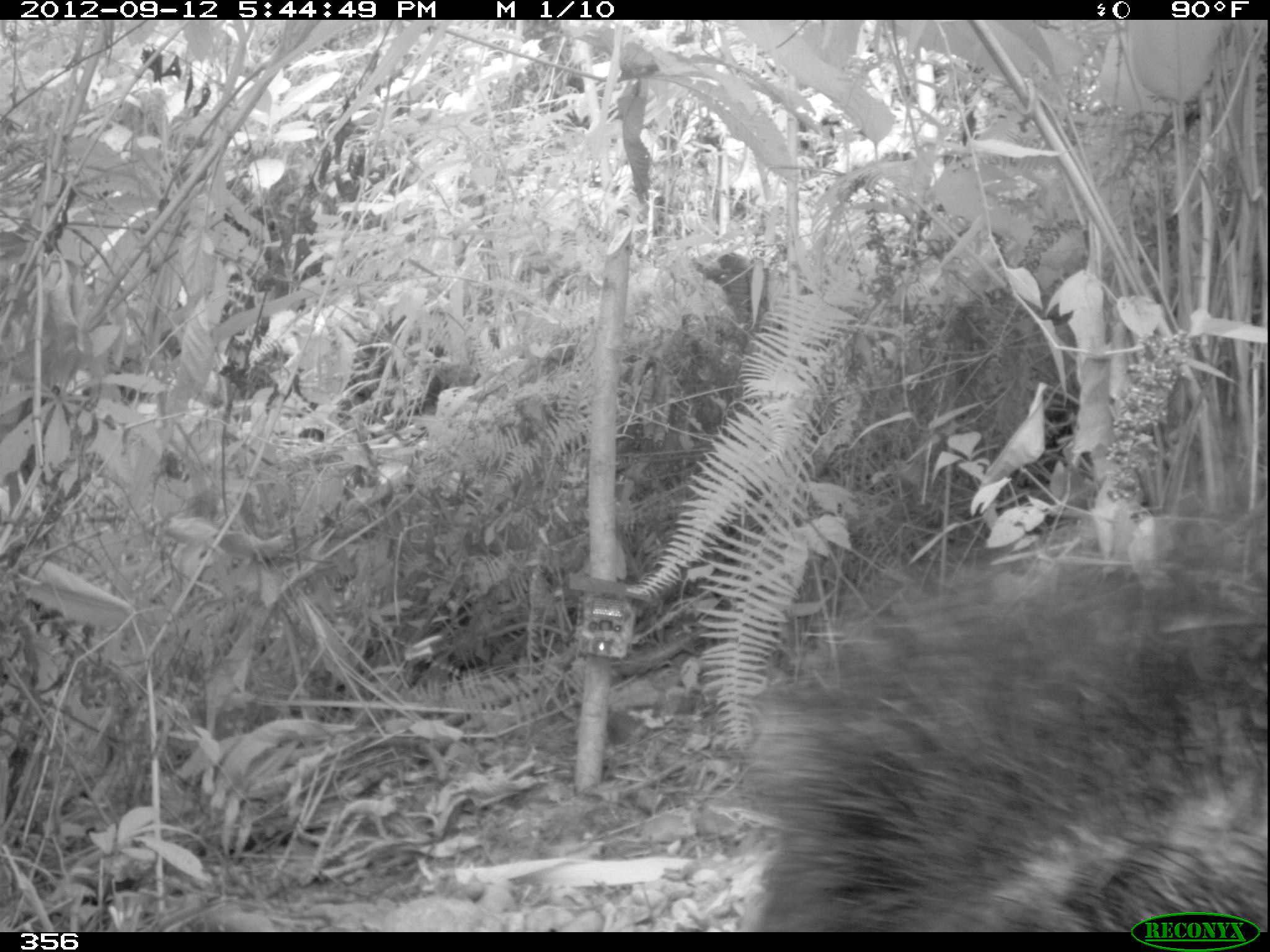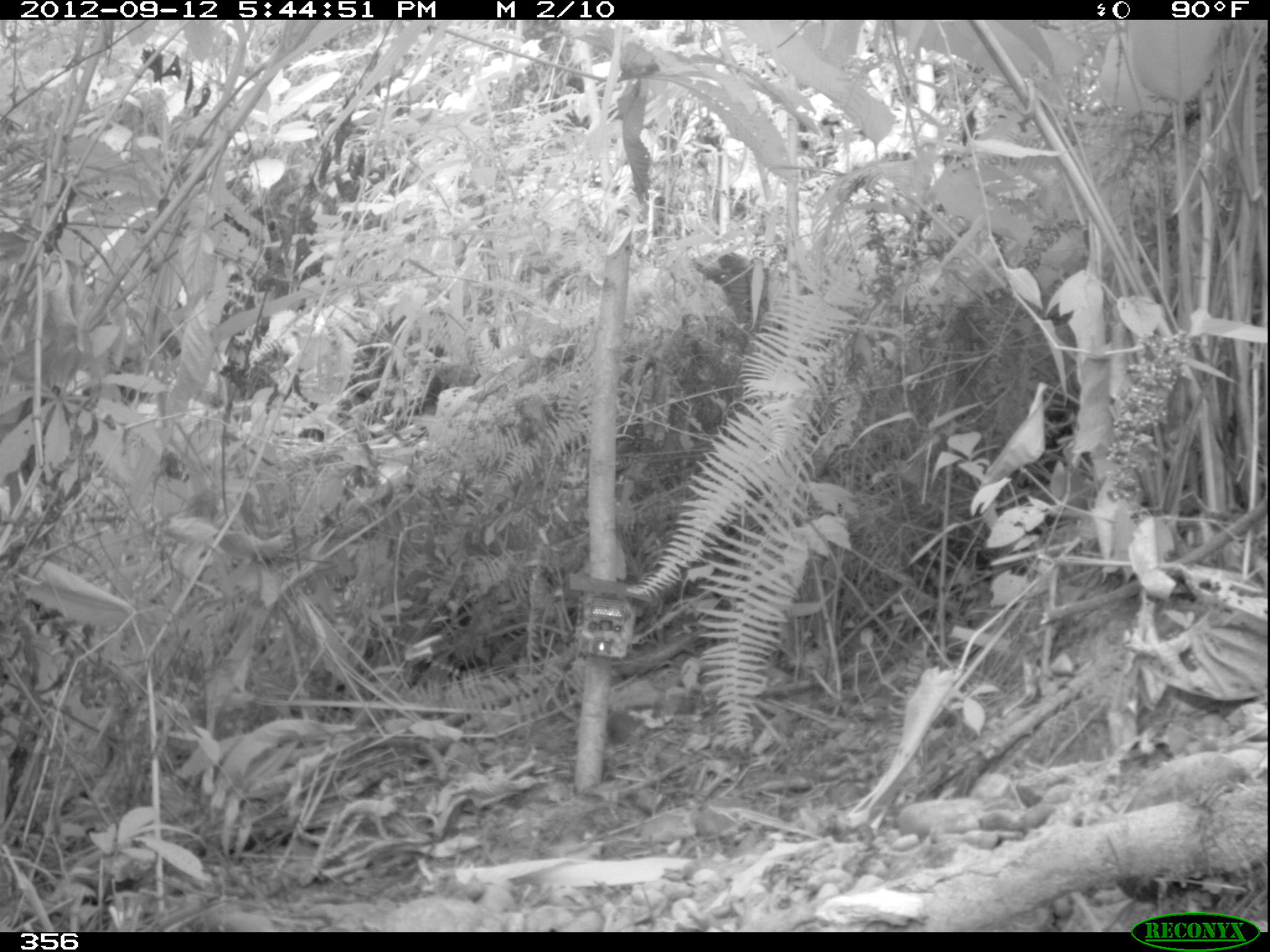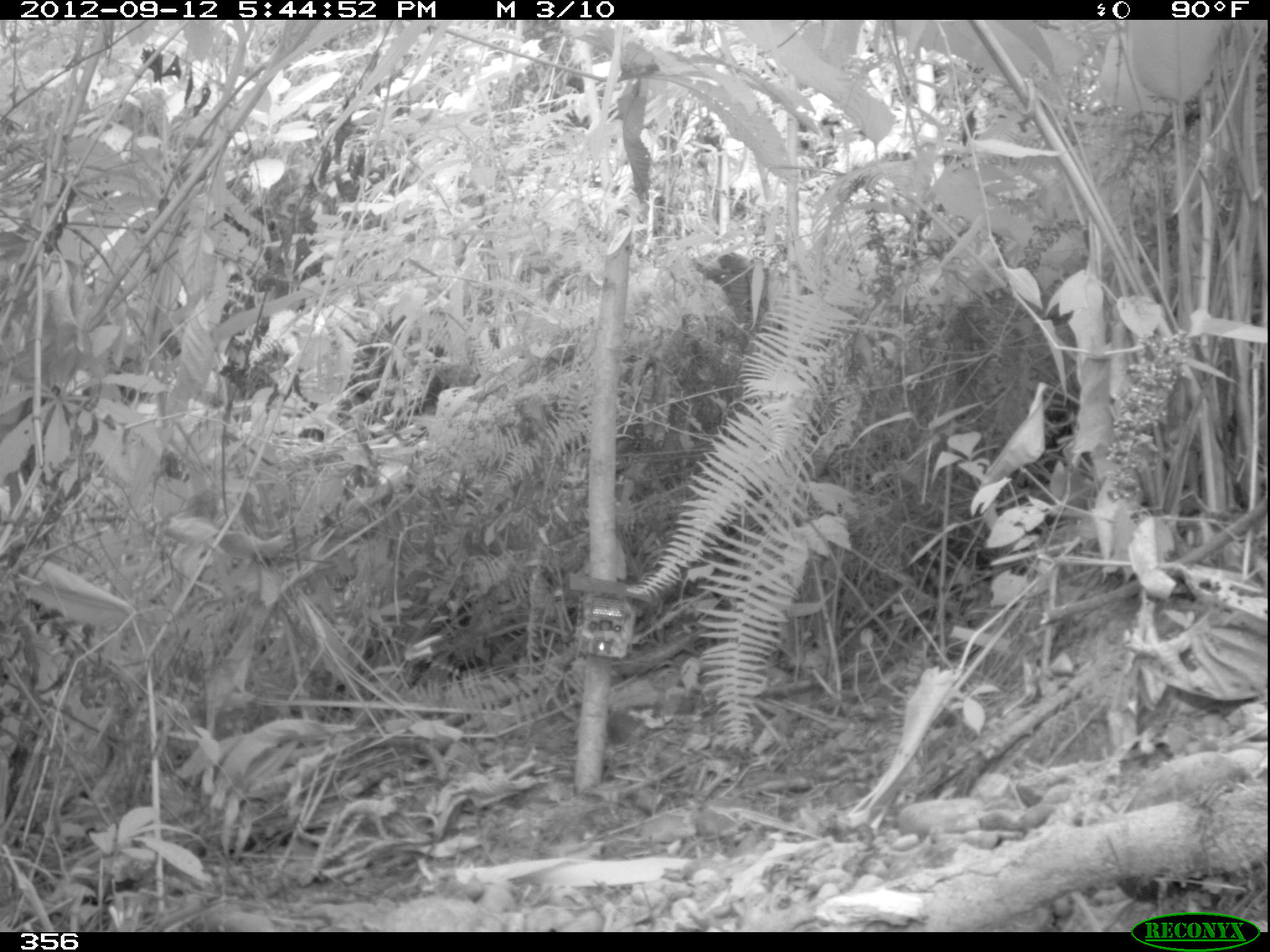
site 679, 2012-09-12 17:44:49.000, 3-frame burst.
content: unidentified animal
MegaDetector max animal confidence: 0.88